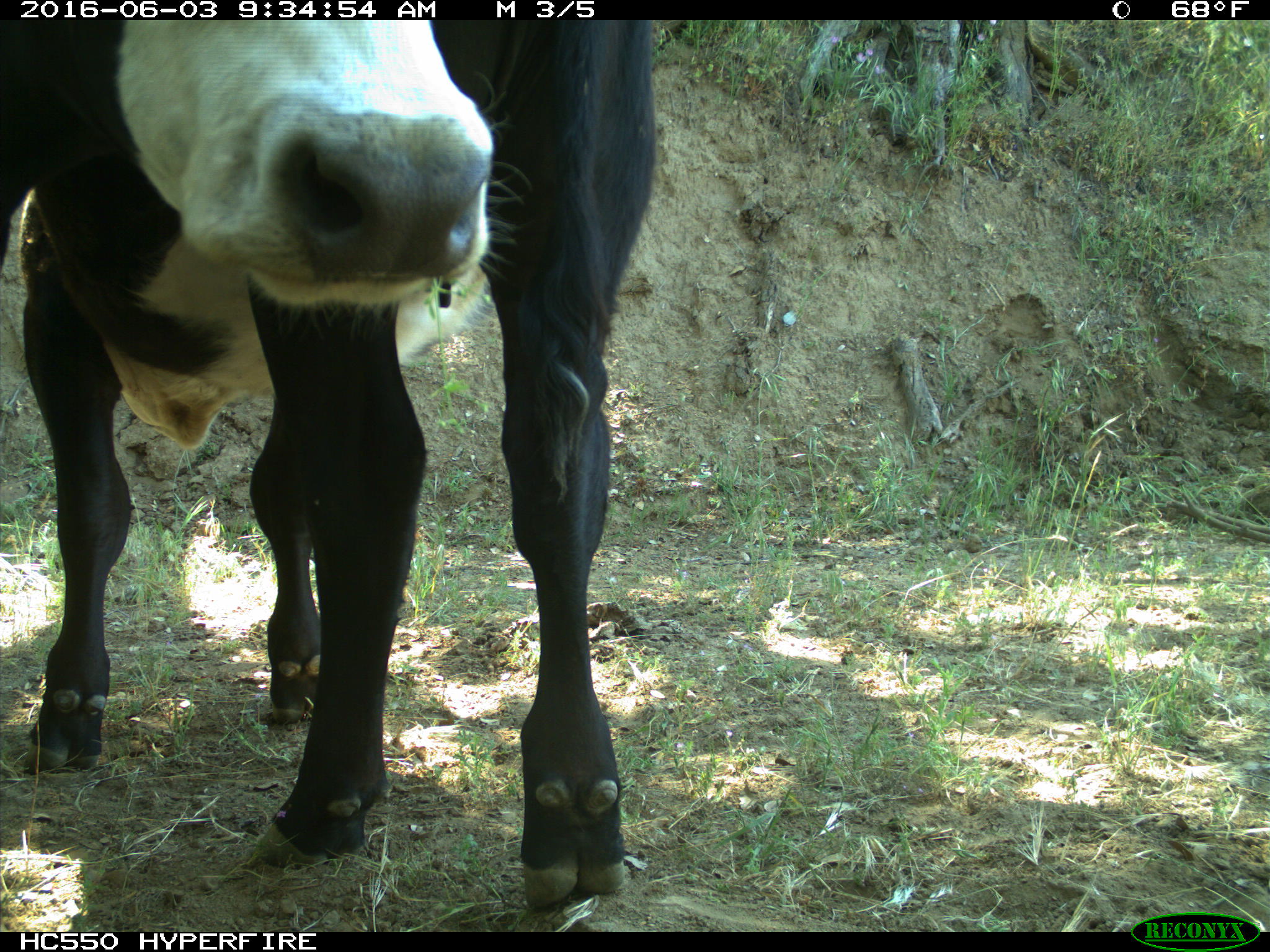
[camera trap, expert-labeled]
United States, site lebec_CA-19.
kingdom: Animalia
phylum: Chordata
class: Mammalia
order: Artiodactyla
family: Bovidae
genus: Bos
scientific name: Bos taurus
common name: domestic cow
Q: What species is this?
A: Bos taurus (domestic cow).